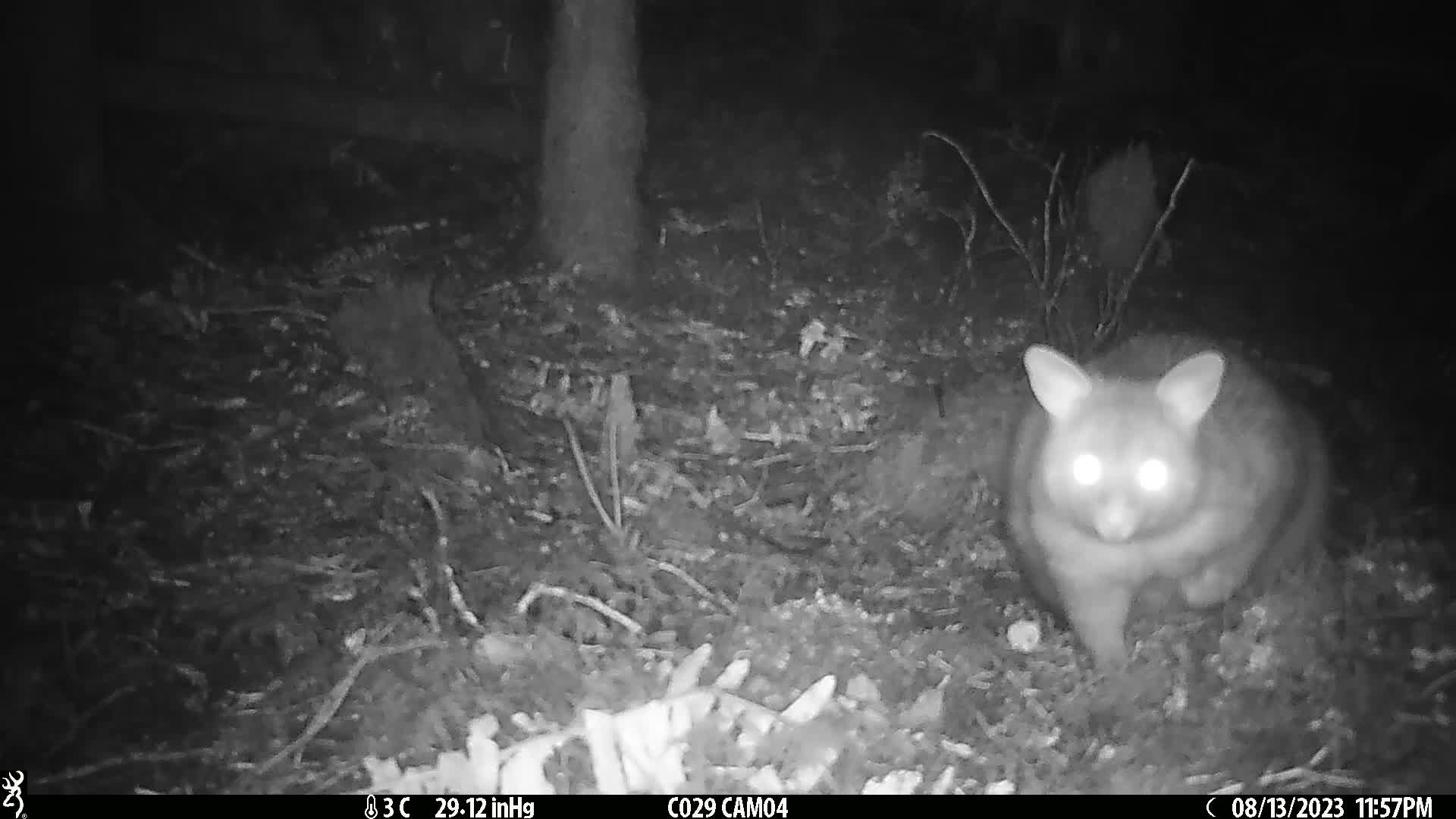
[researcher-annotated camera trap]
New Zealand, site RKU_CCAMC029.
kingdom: Animalia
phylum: Chordata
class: Mammalia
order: Diprotodontia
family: Phalangeridae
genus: Trichosurus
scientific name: Trichosurus vulpecula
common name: common brushtail possum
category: possum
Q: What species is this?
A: Possum (common brushtail possum) (Trichosurus vulpecula).